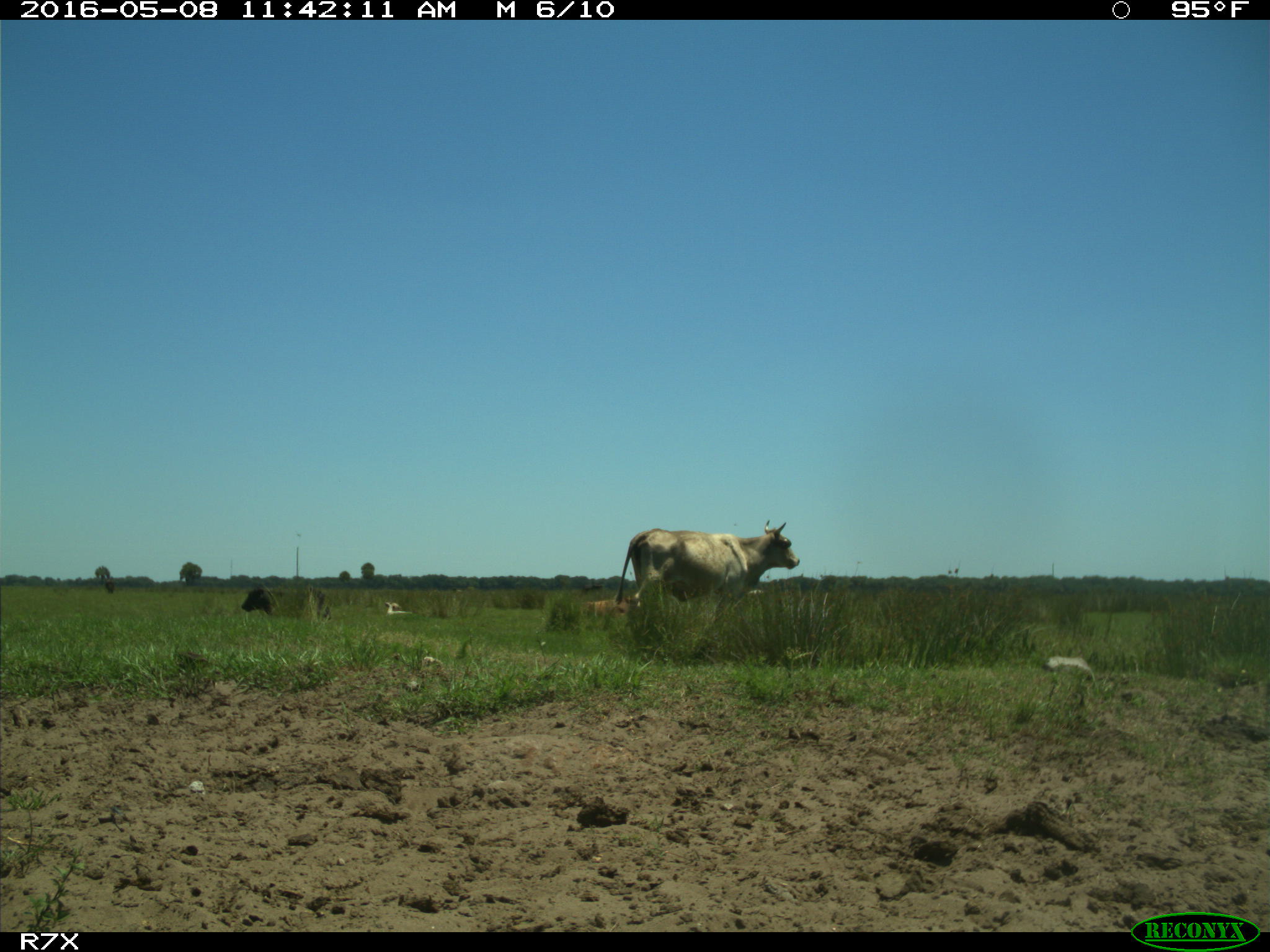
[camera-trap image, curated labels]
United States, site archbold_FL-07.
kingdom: Animalia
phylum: Chordata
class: Mammalia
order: Artiodactyla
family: Bovidae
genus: Bos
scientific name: Bos taurus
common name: domestic cow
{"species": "Bos taurus (domestic cow)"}